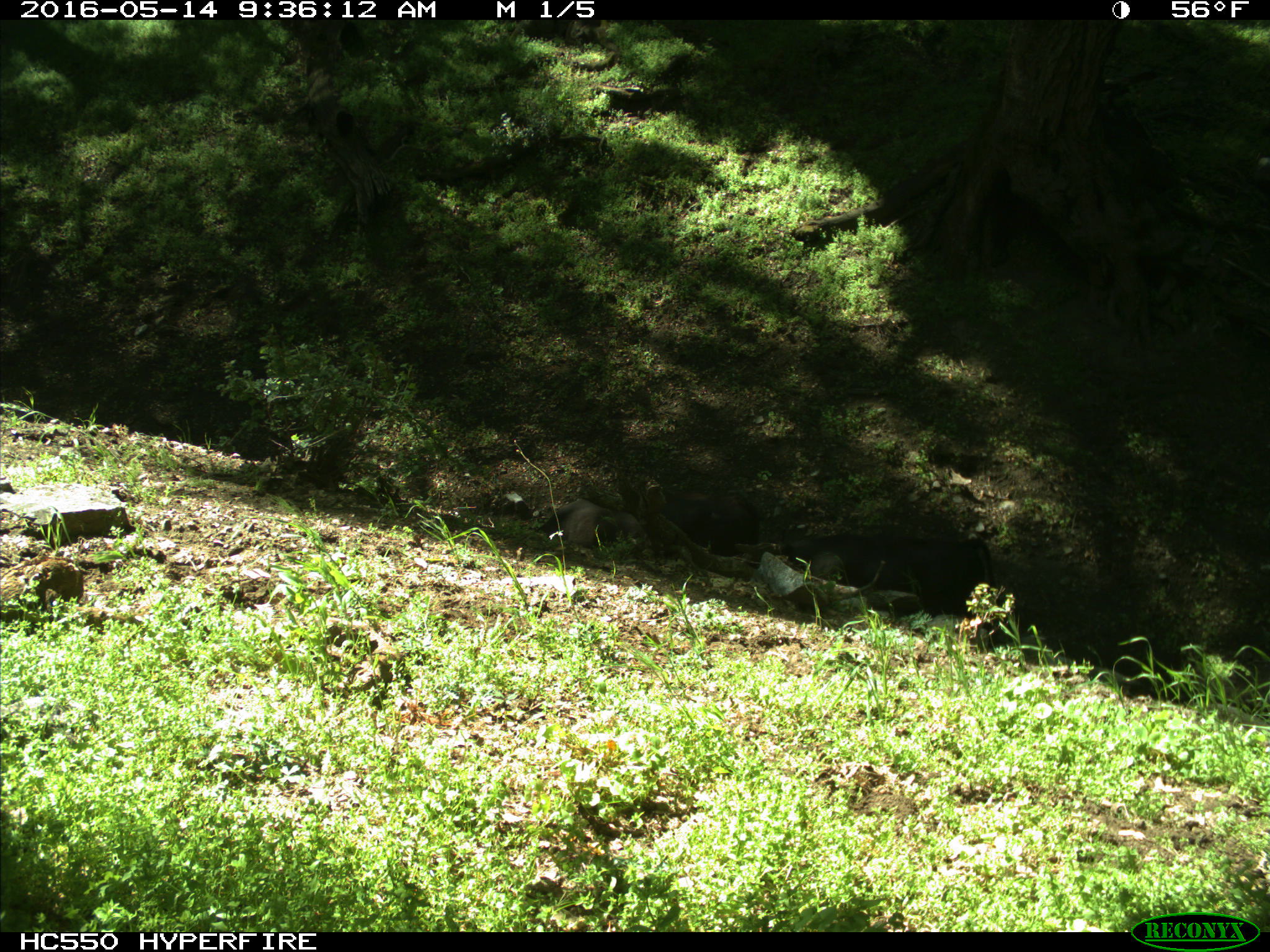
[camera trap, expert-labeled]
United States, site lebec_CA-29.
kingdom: Animalia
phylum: Chordata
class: Mammalia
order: Artiodactyla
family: Bovidae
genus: Bos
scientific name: Bos taurus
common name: domestic cow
Bos taurus (domestic cow).